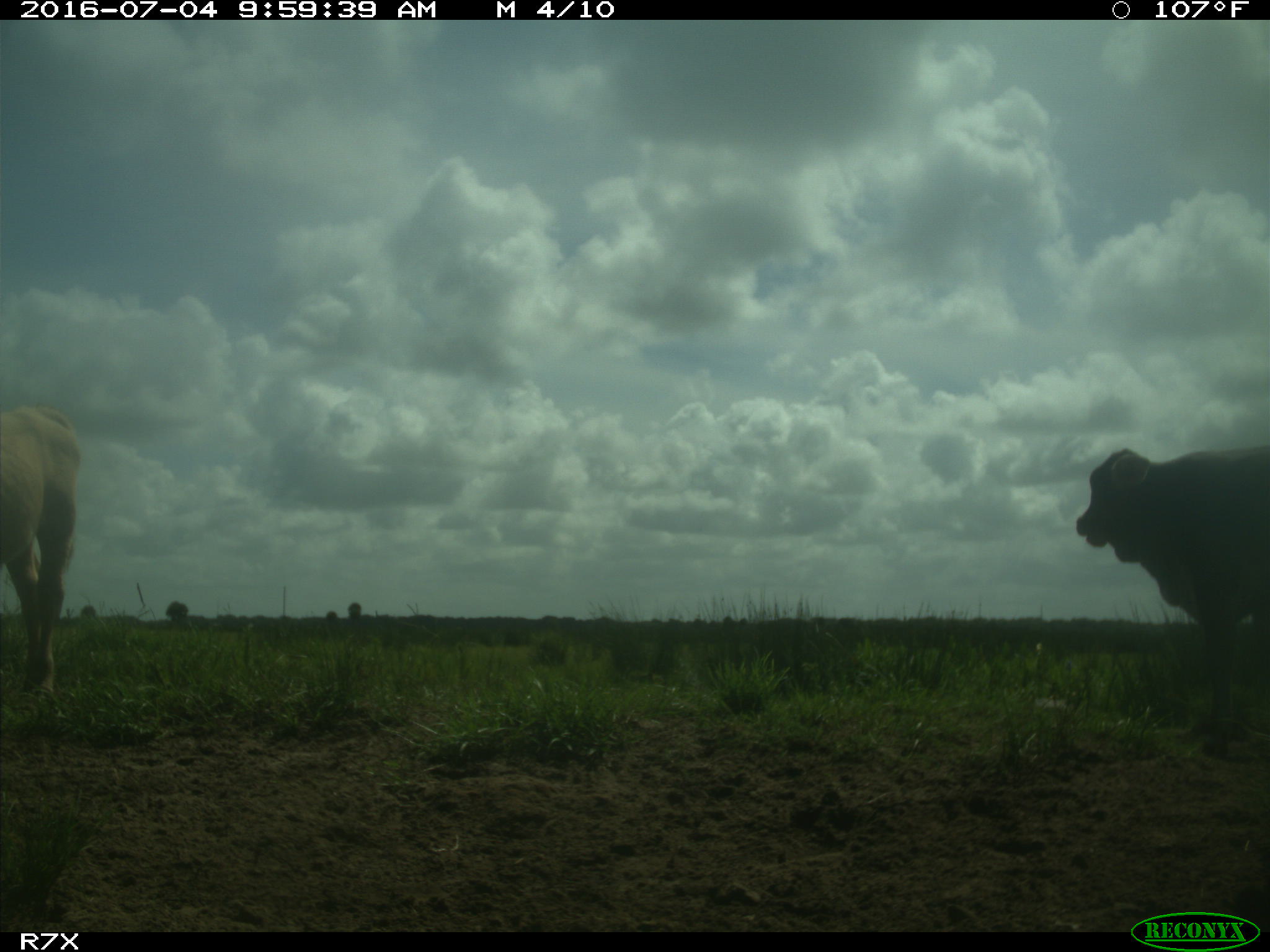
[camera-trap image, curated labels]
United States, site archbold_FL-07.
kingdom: Animalia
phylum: Chordata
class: Mammalia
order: Artiodactyla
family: Bovidae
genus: Bos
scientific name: Bos taurus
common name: domestic cow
Bos taurus (domestic cow).